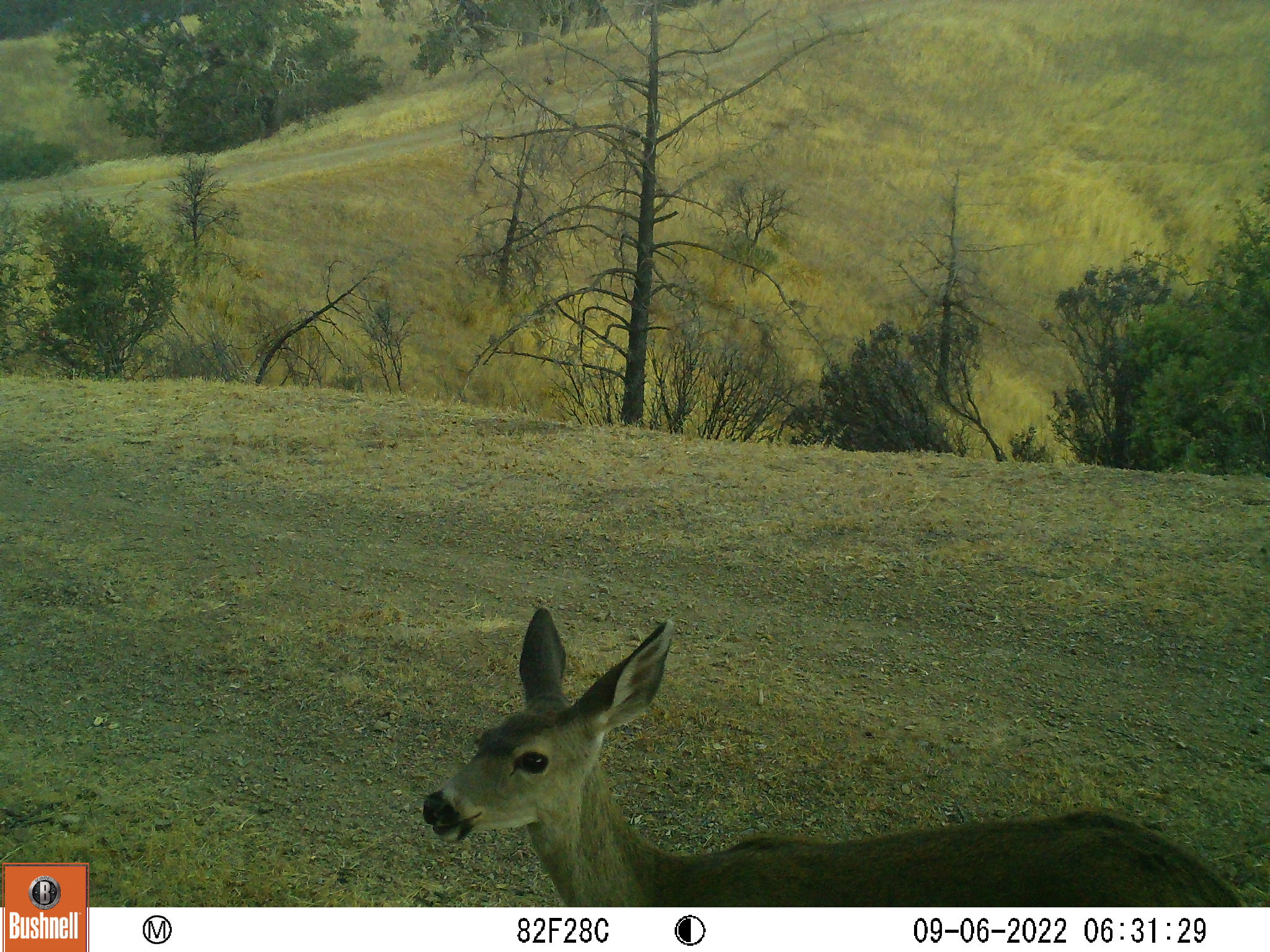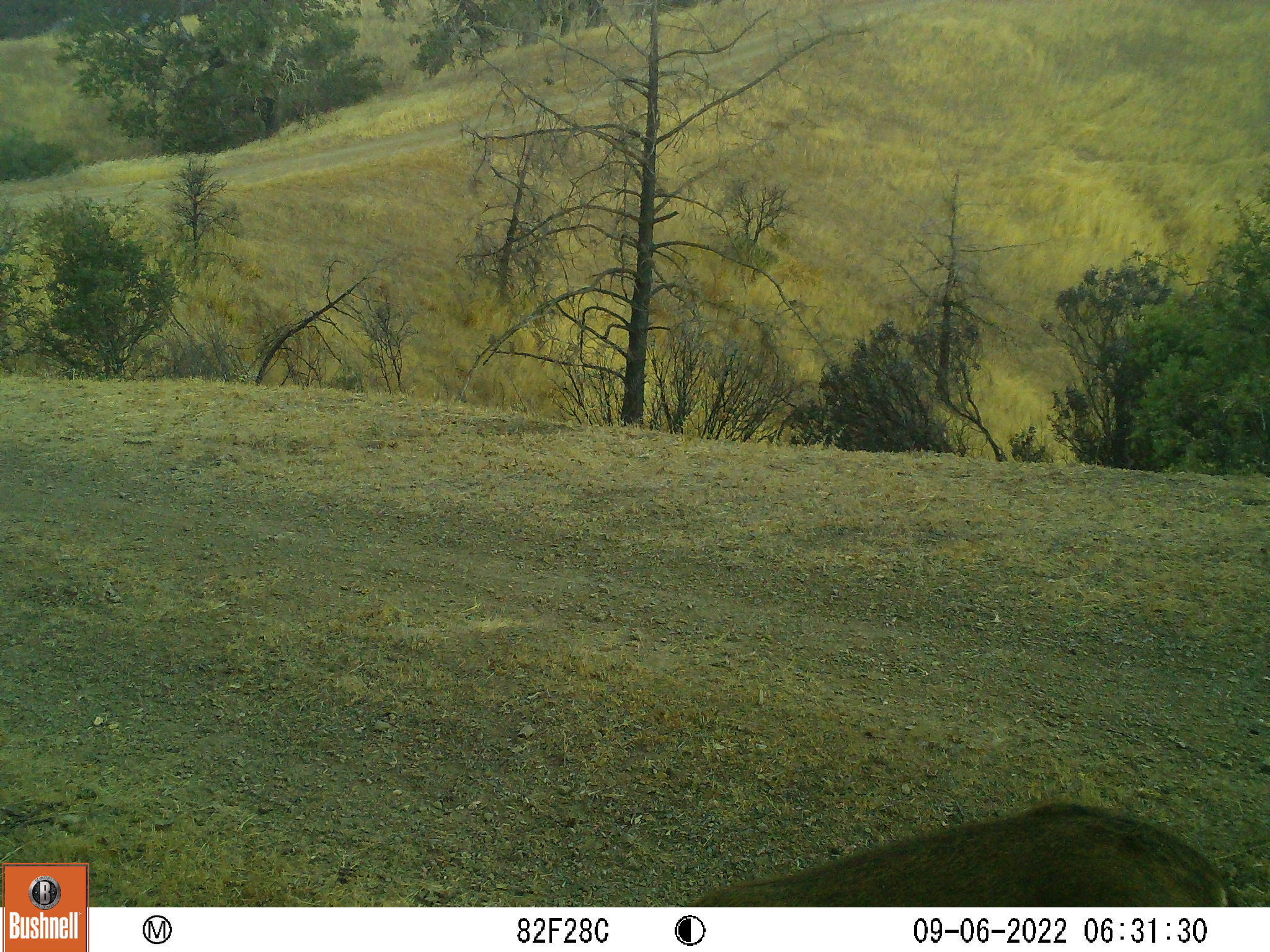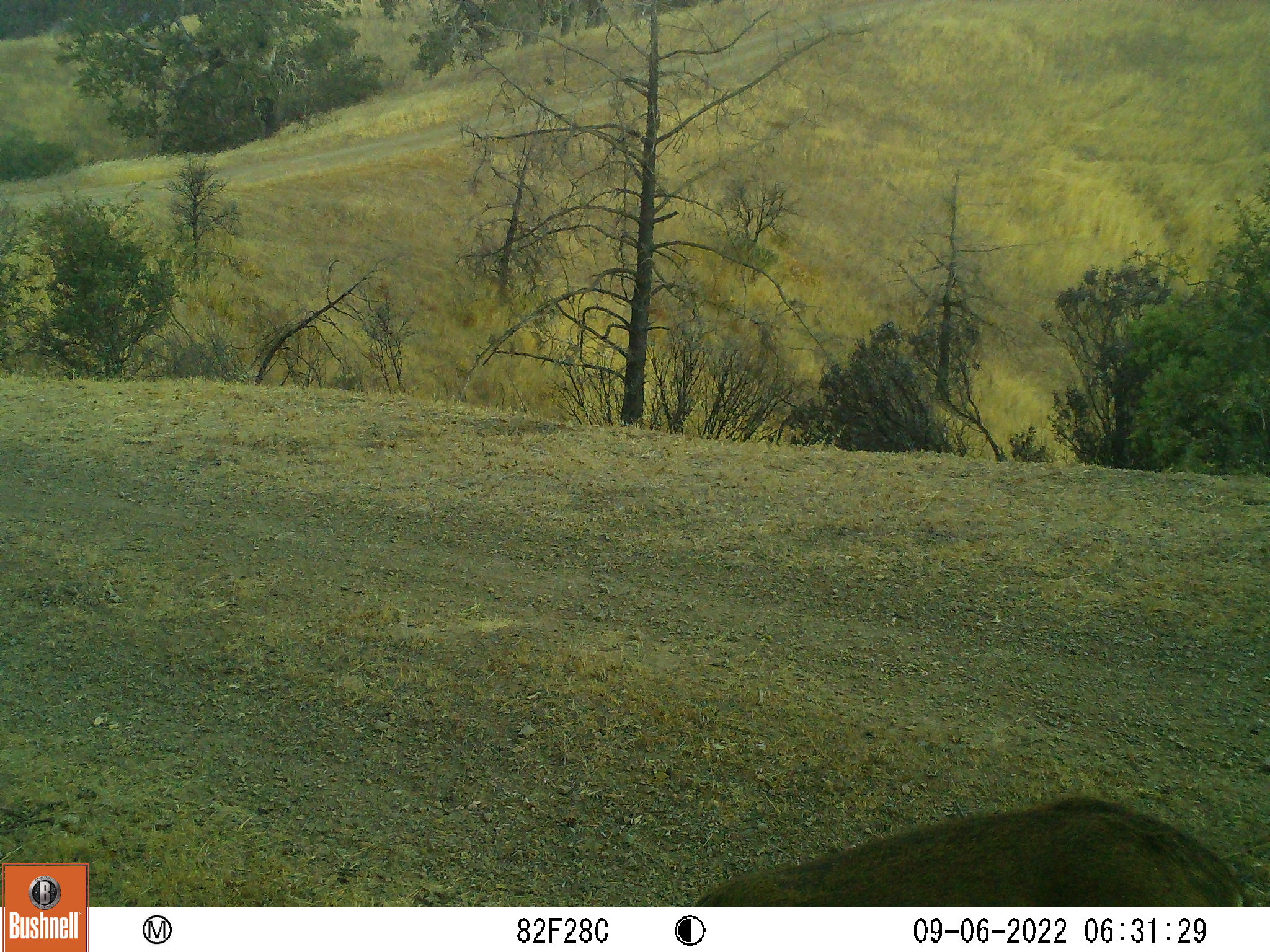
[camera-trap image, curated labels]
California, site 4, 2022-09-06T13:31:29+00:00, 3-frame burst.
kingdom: Animalia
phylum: Chordata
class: Mammalia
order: Artiodactyla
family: Cervidae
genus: Odocoileus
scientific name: Odocoileus hemionus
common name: mule deer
Mule deer (Odocoileus hemionus).